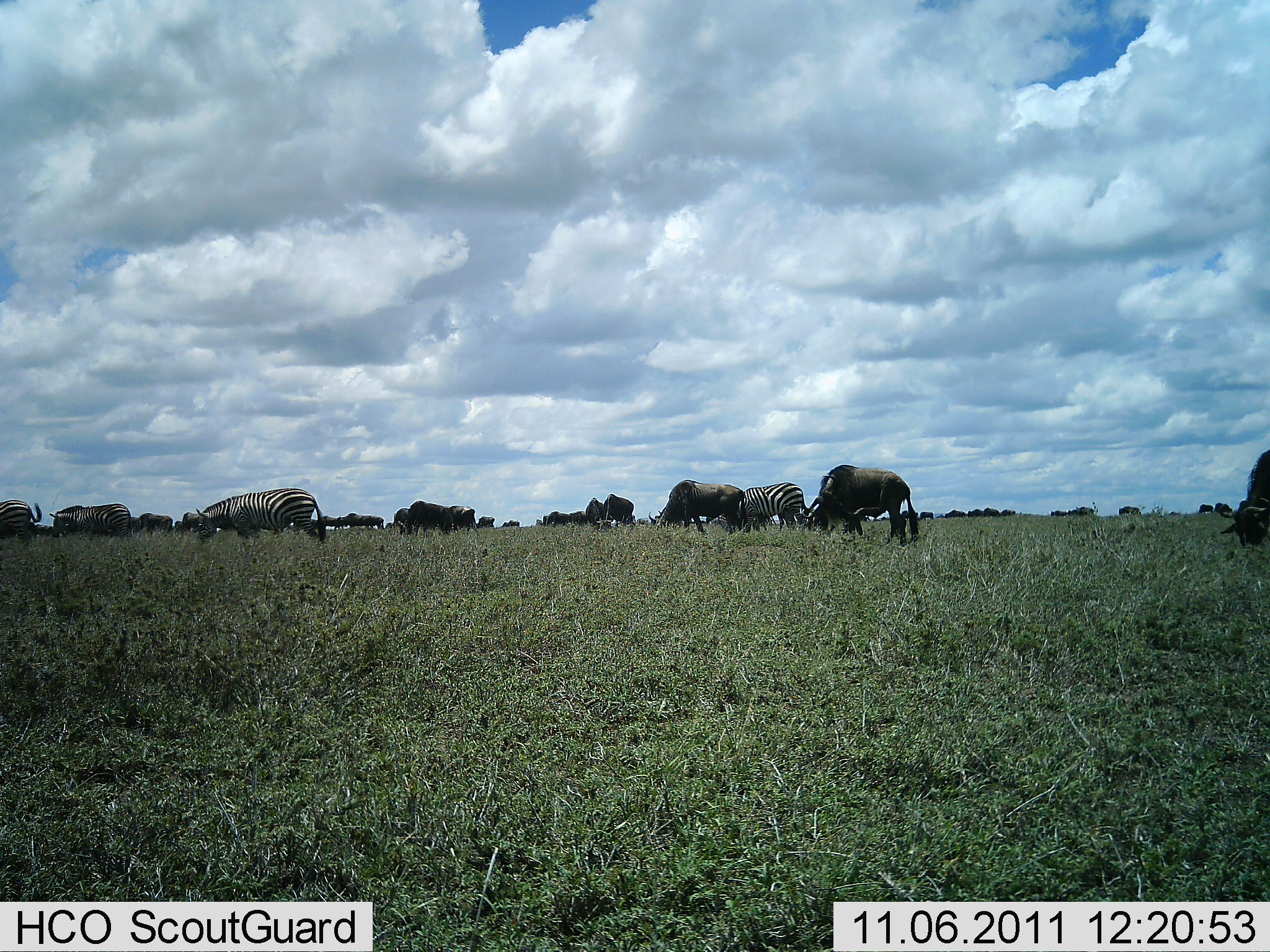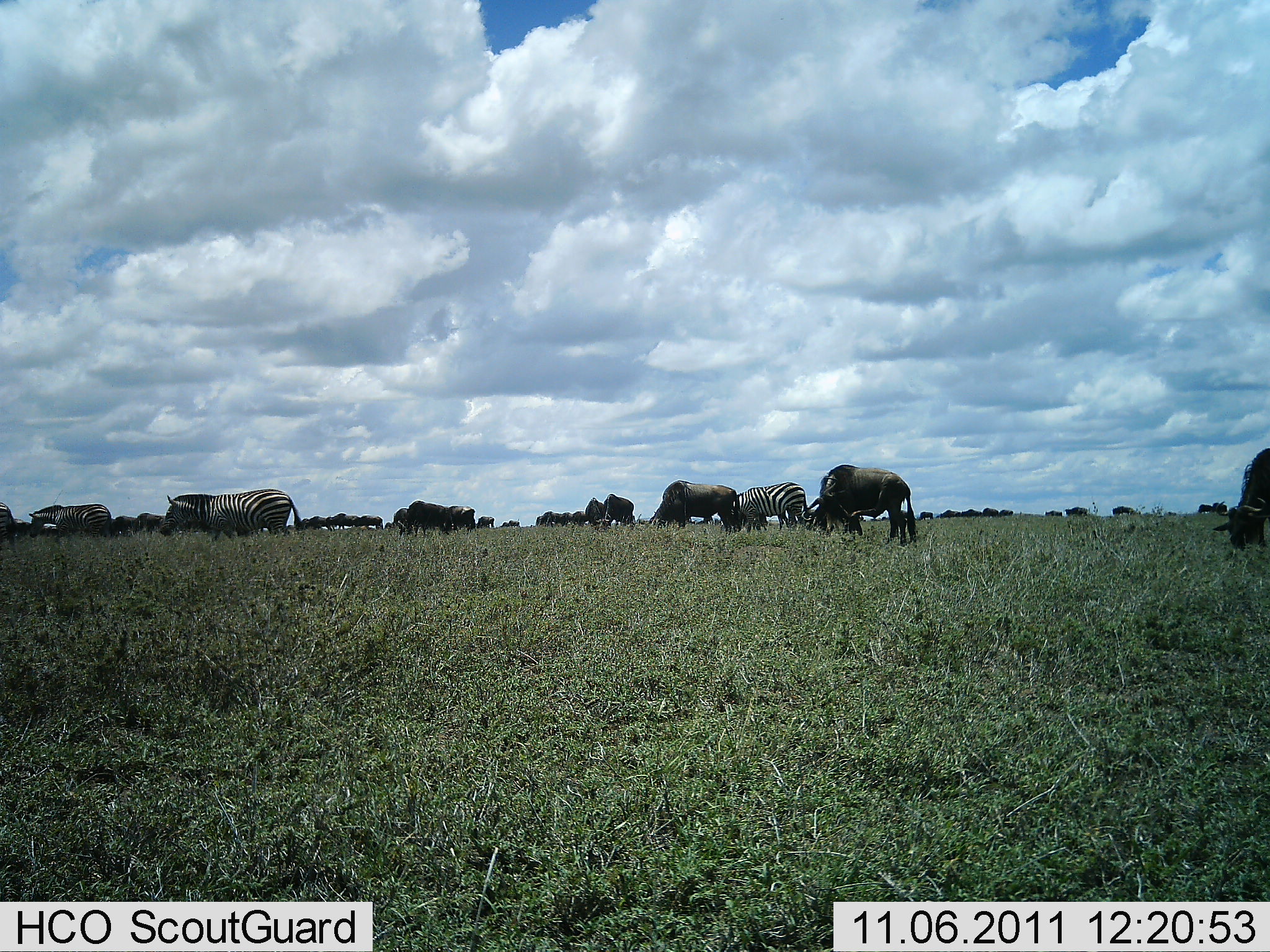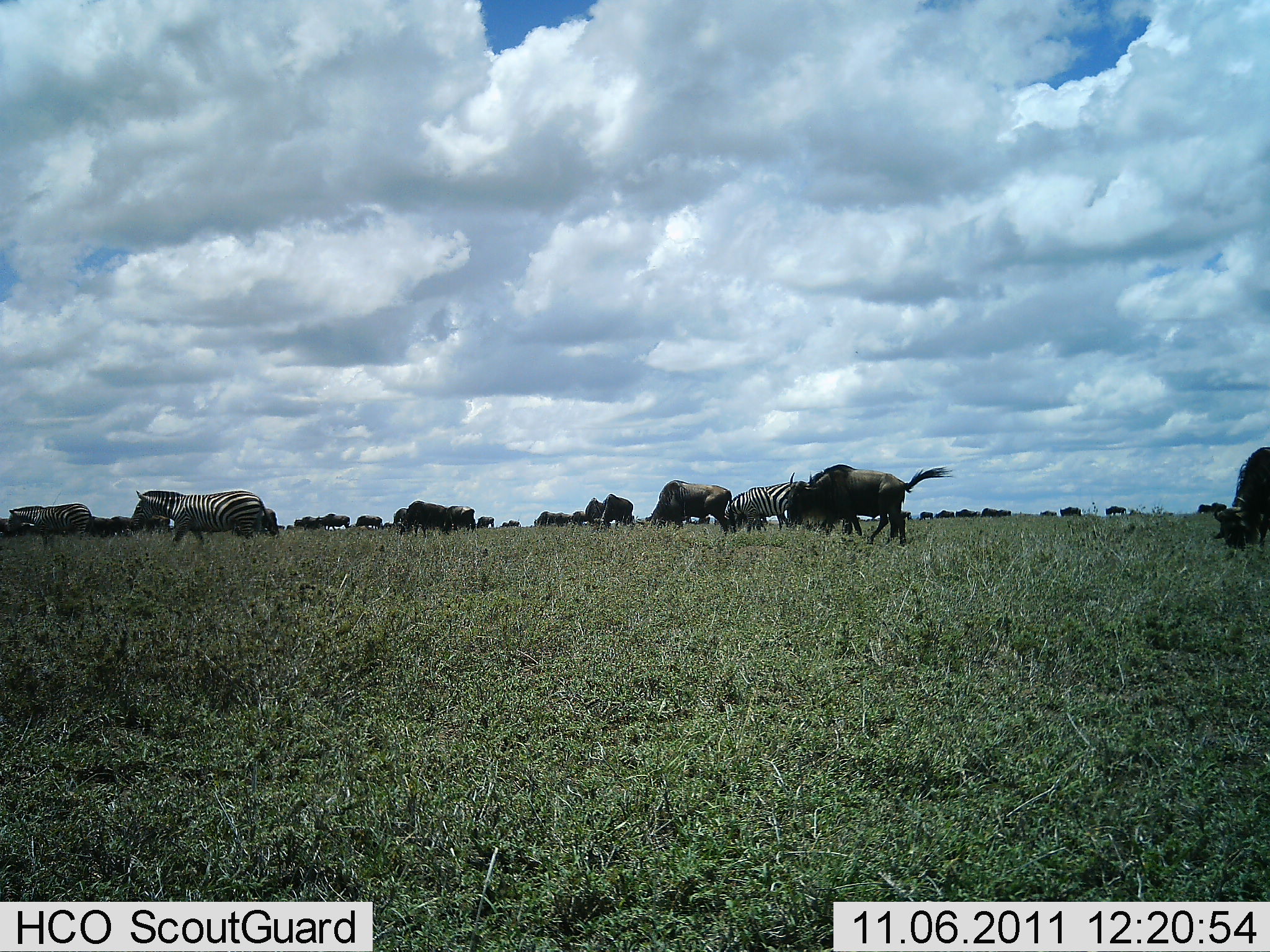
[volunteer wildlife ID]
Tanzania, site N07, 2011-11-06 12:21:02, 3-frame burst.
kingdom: Animalia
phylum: Chordata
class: Mammalia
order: Artiodactyla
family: Bovidae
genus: Connochaetes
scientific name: Connochaetes taurinus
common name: blue wildebeest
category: wildebeest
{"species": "wildebeest (blue wildebeest) (Connochaetes taurinus)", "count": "11-50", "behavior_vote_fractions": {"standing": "64%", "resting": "0%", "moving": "73%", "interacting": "0%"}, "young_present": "0%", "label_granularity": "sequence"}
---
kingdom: Animalia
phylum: Chordata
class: Mammalia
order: Perissodactyla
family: Equidae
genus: Equus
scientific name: Equus quagga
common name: plains zebra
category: zebra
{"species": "zebra (plains zebra) (Equus quagga)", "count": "4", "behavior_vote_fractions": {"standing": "54%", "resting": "0%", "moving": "54%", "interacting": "0%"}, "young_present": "0%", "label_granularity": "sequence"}